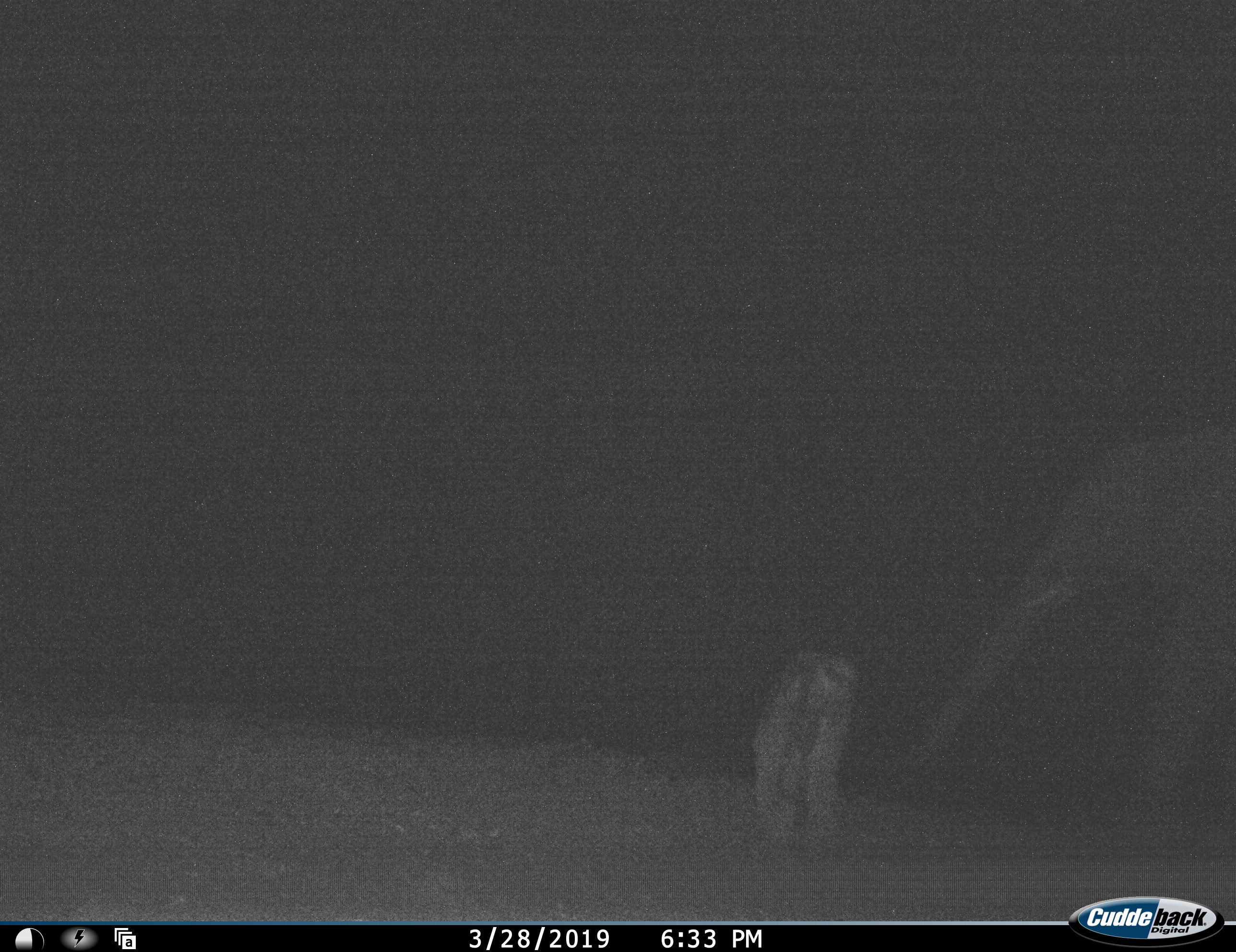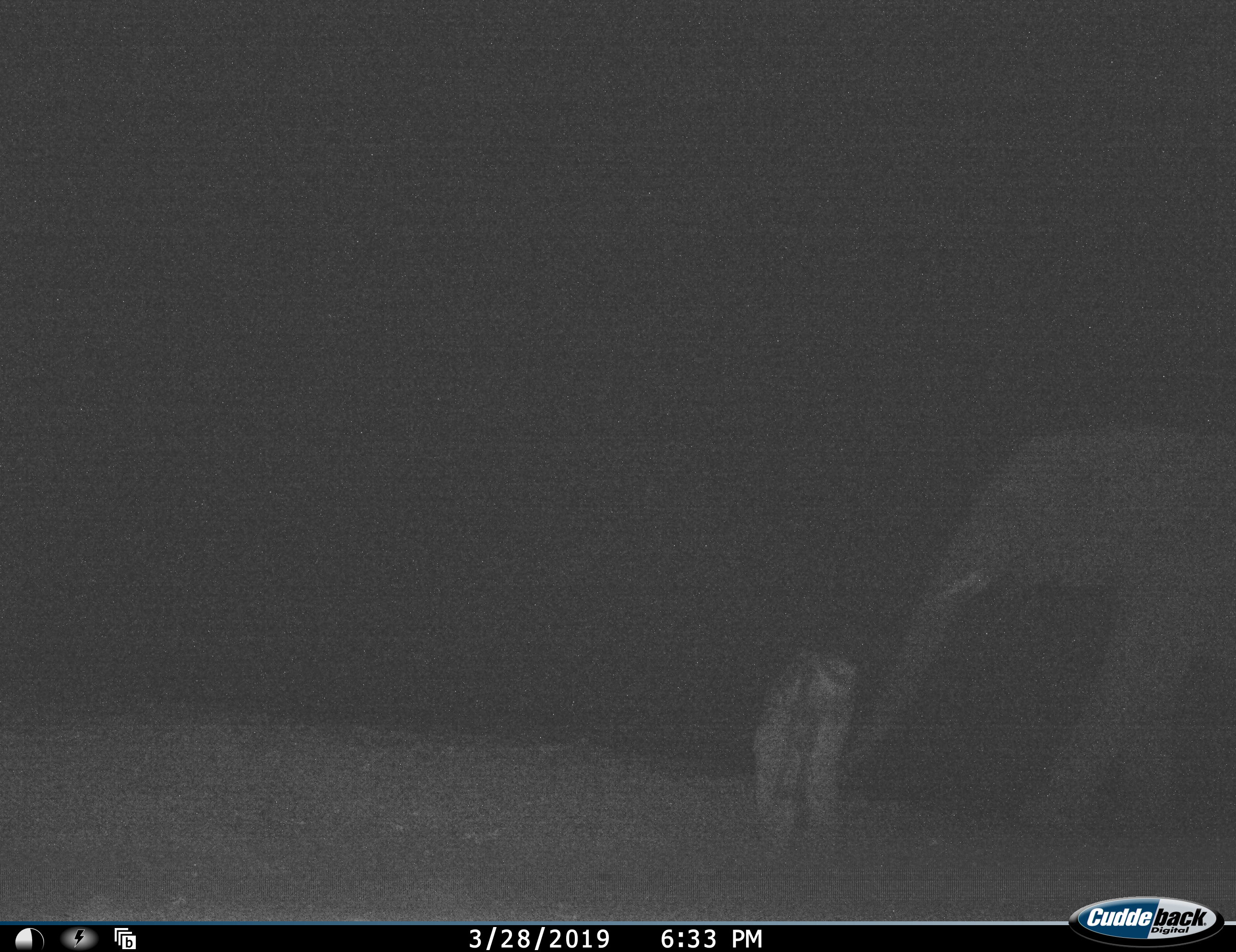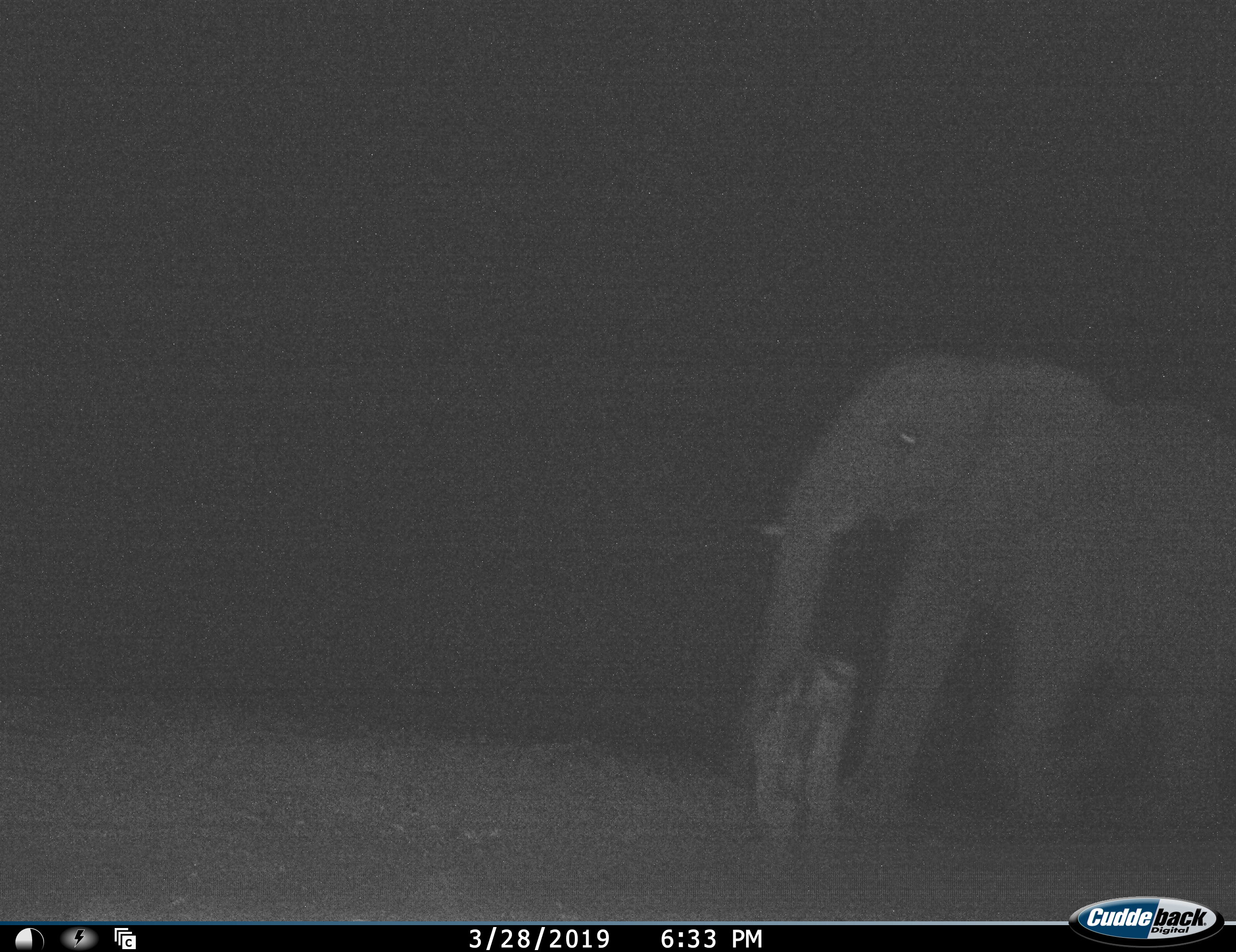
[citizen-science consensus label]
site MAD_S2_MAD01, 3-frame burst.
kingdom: Animalia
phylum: Chordata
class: Mammalia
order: Proboscidea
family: Elephantidae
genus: Loxodonta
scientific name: Loxodonta africana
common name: african bush elephant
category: elephant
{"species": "elephant (african bush elephant) (Loxodonta africana)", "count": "1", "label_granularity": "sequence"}